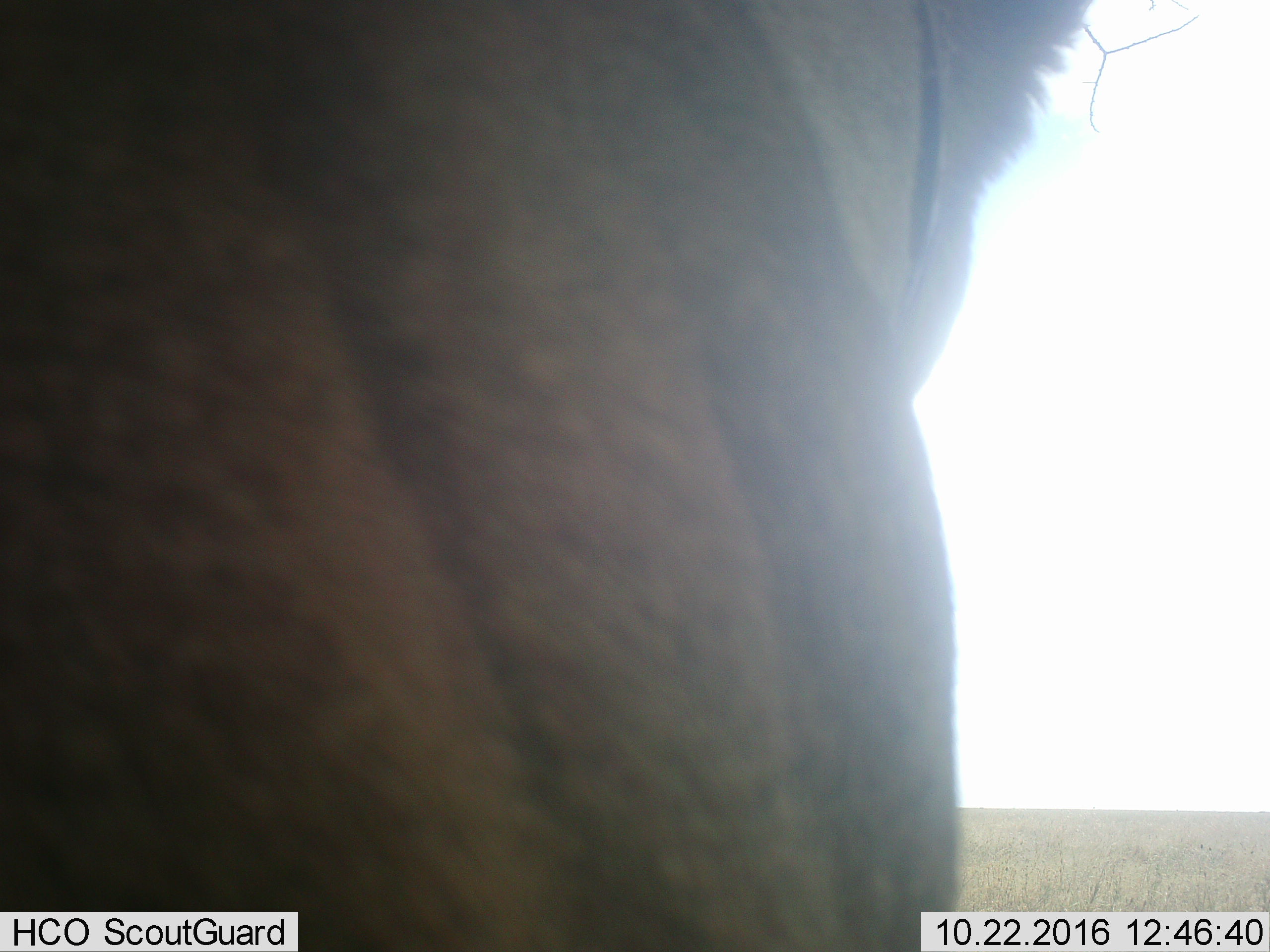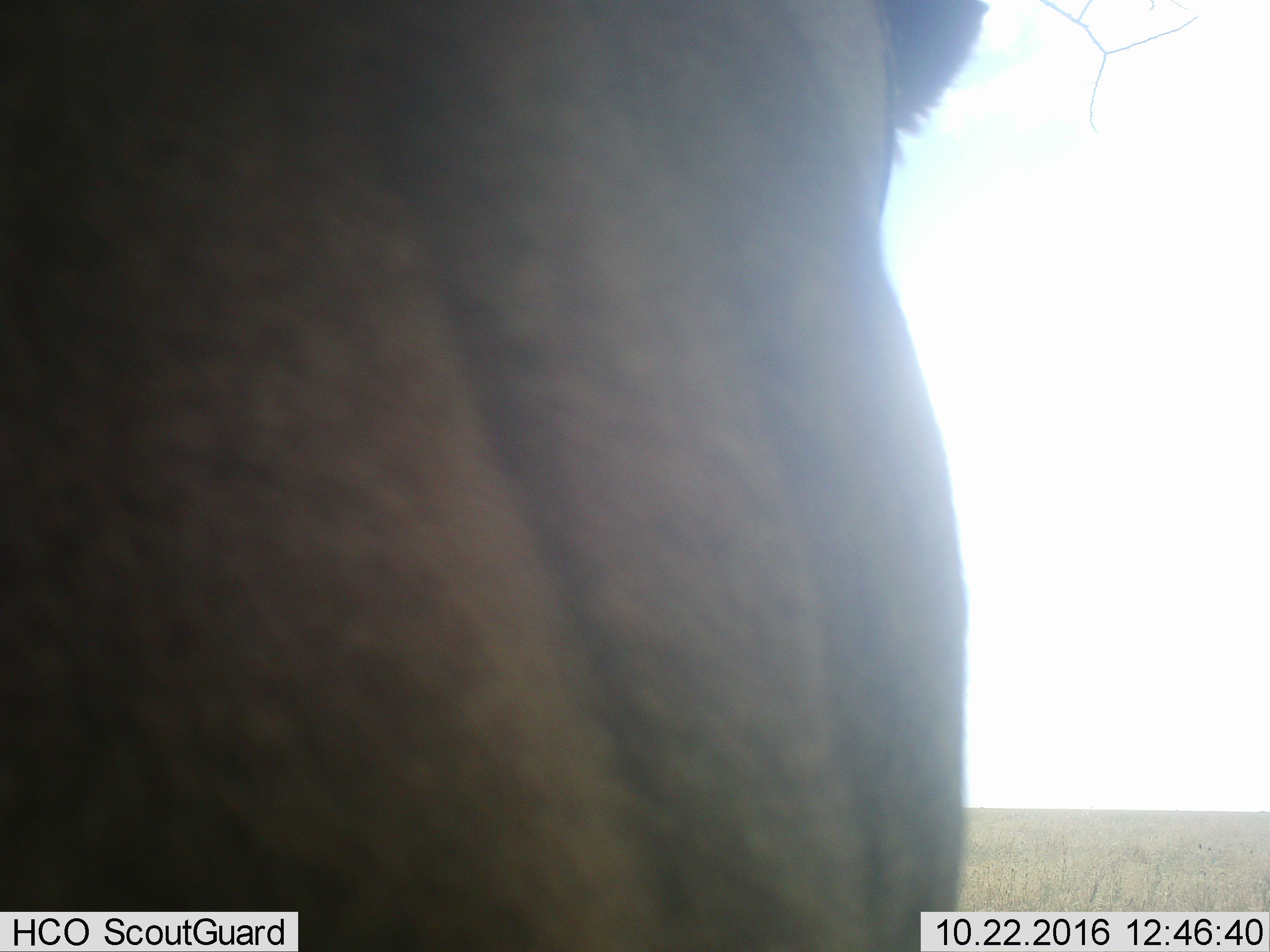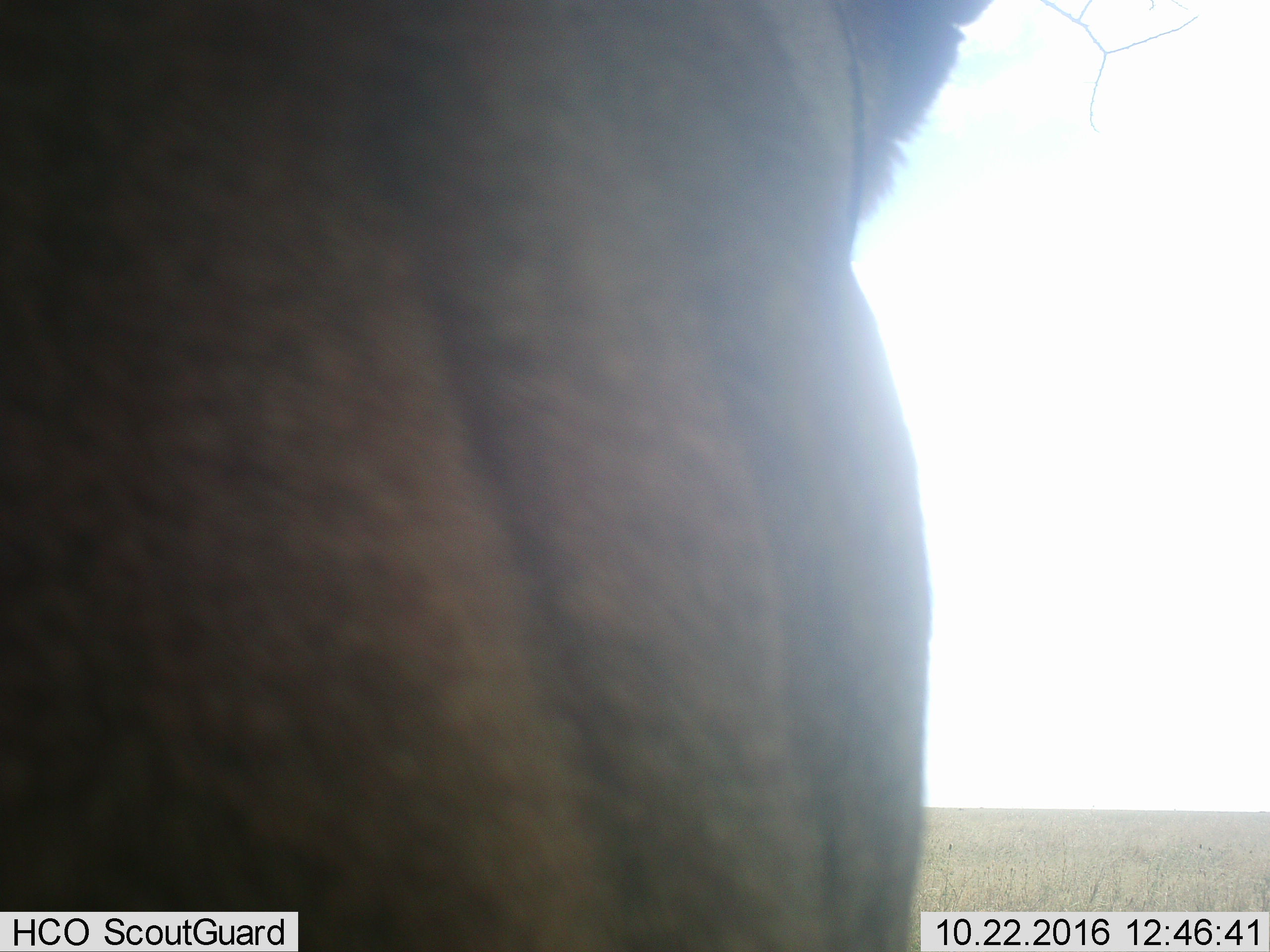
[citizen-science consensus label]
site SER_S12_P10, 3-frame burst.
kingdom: Animalia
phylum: Chordata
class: Mammalia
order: Carnivora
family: Felidae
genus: Panthera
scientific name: Panthera leo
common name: lion female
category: lionfemale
Lionfemale (lion female) (Panthera leo), count 1. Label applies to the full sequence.